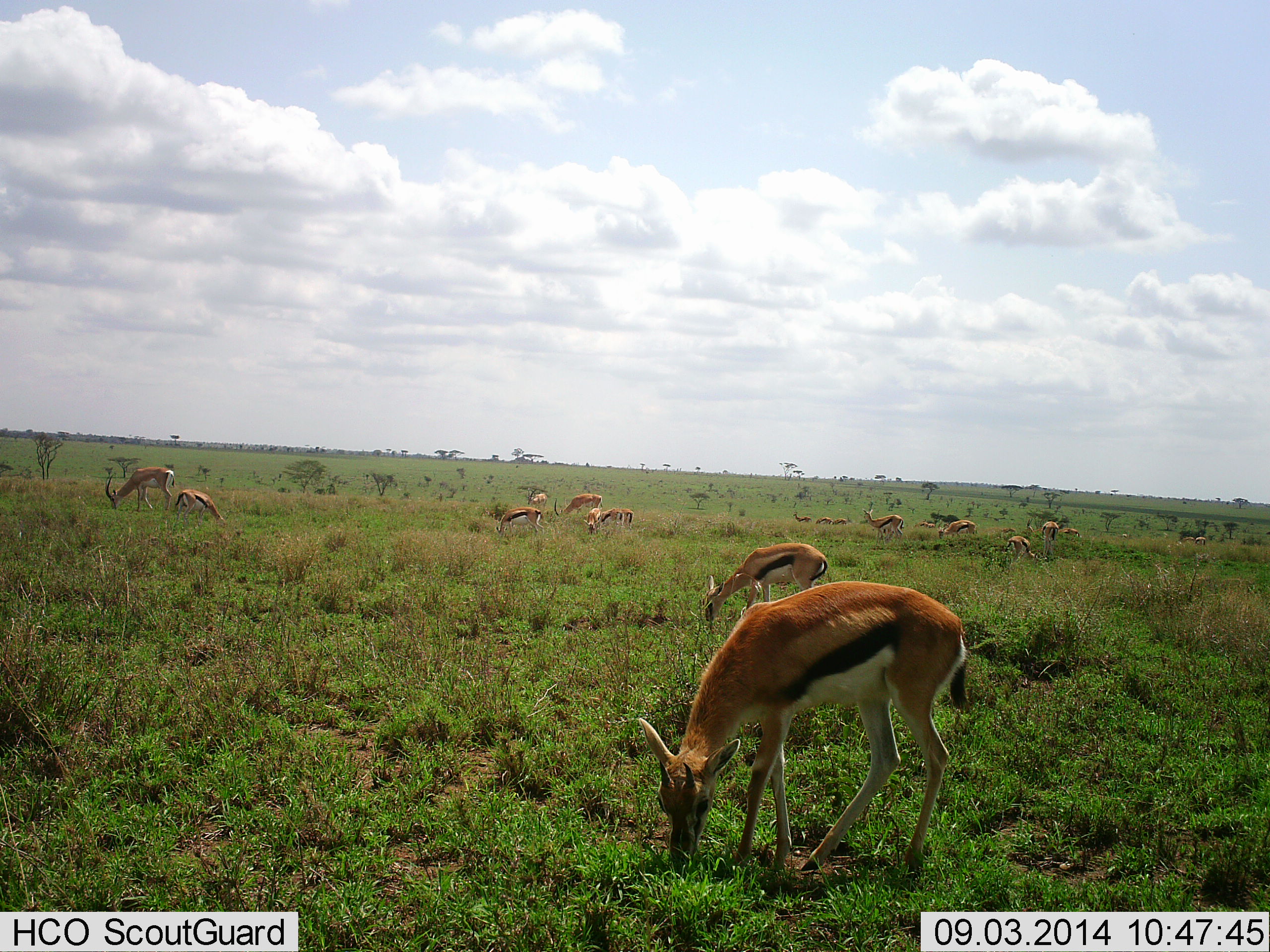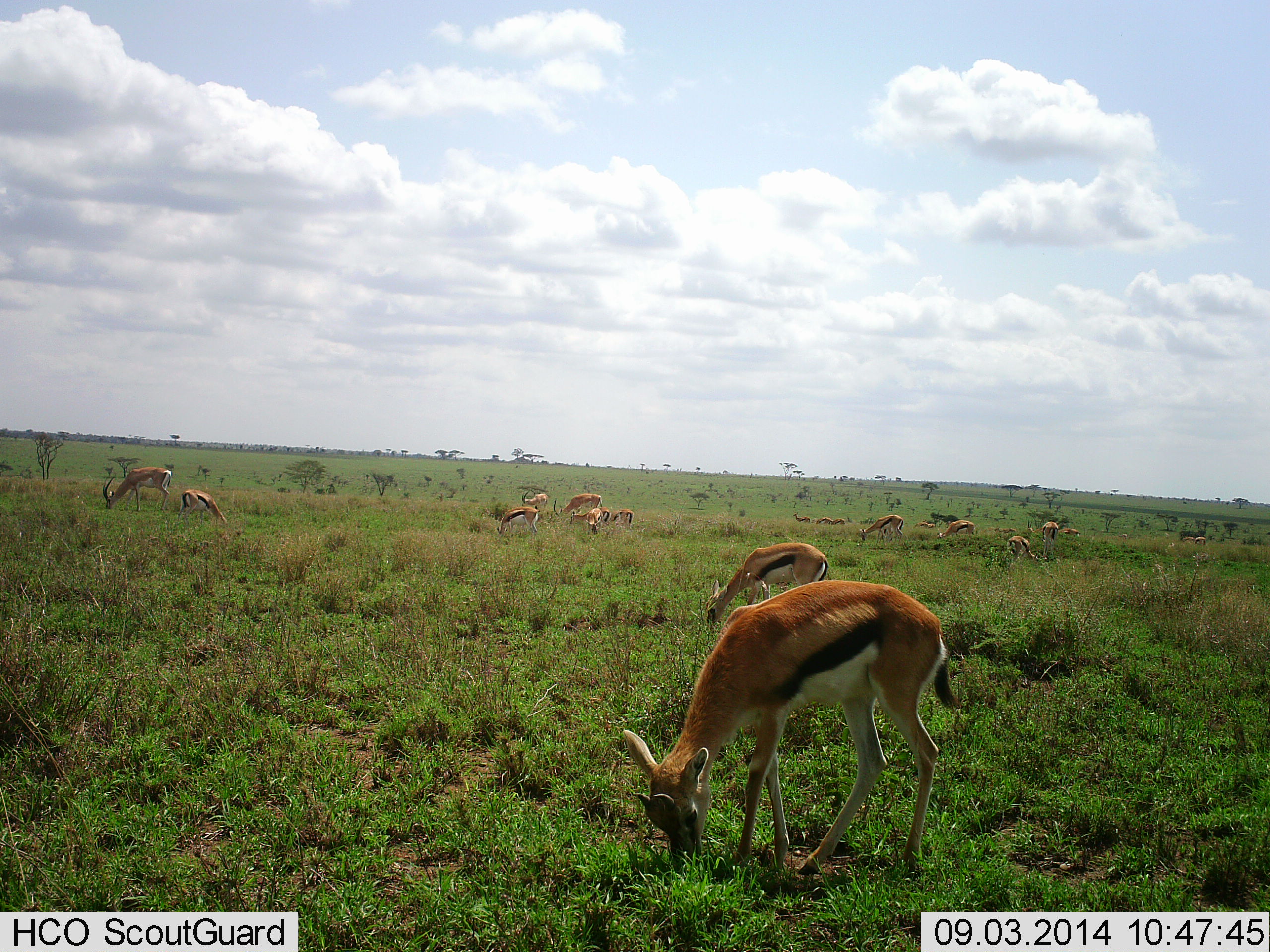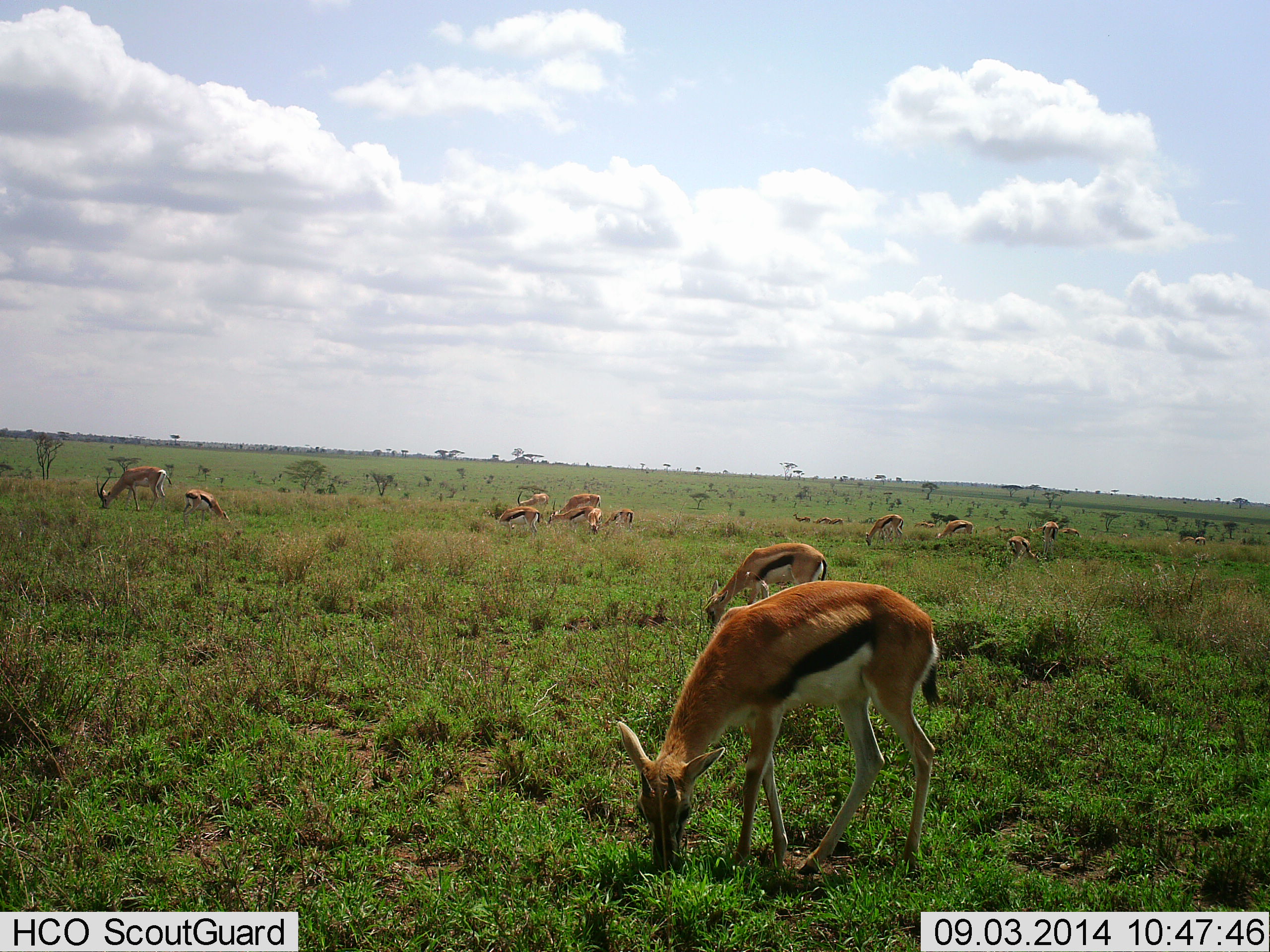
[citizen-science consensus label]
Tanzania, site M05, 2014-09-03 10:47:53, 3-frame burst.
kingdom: Animalia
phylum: Chordata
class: Mammalia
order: Artiodactyla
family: Bovidae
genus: Eudorcas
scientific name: Eudorcas thomsonii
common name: thomson's gazelle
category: gazellethomsons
Gazellethomsons (thomson's gazelle) (Eudorcas thomsonii), count 11-50. Behavior (volunteer vote fractions): standing 25%, resting 0%, moving 8%, interacting 0%. Young present (vote fraction): 0%. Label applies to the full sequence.